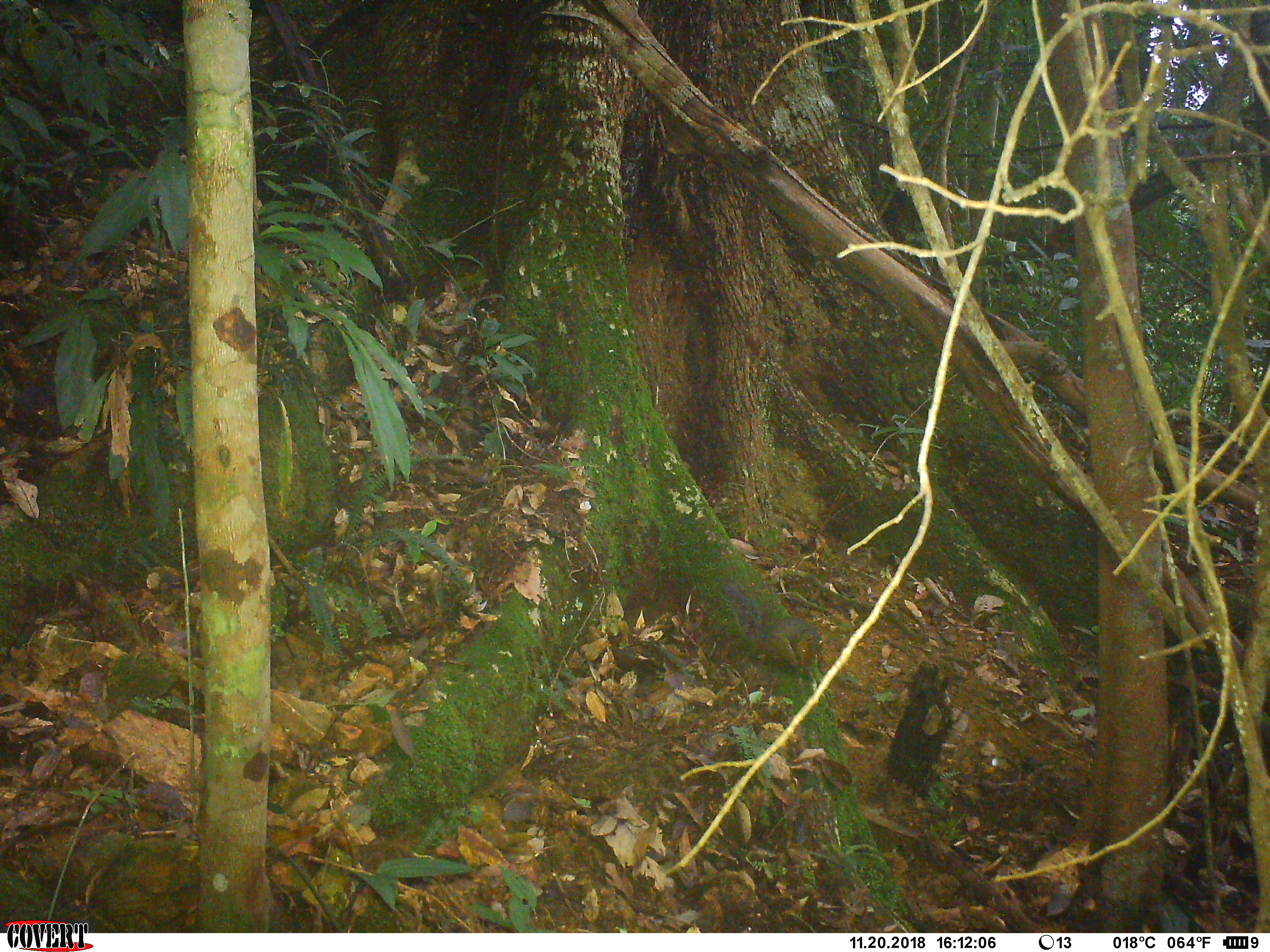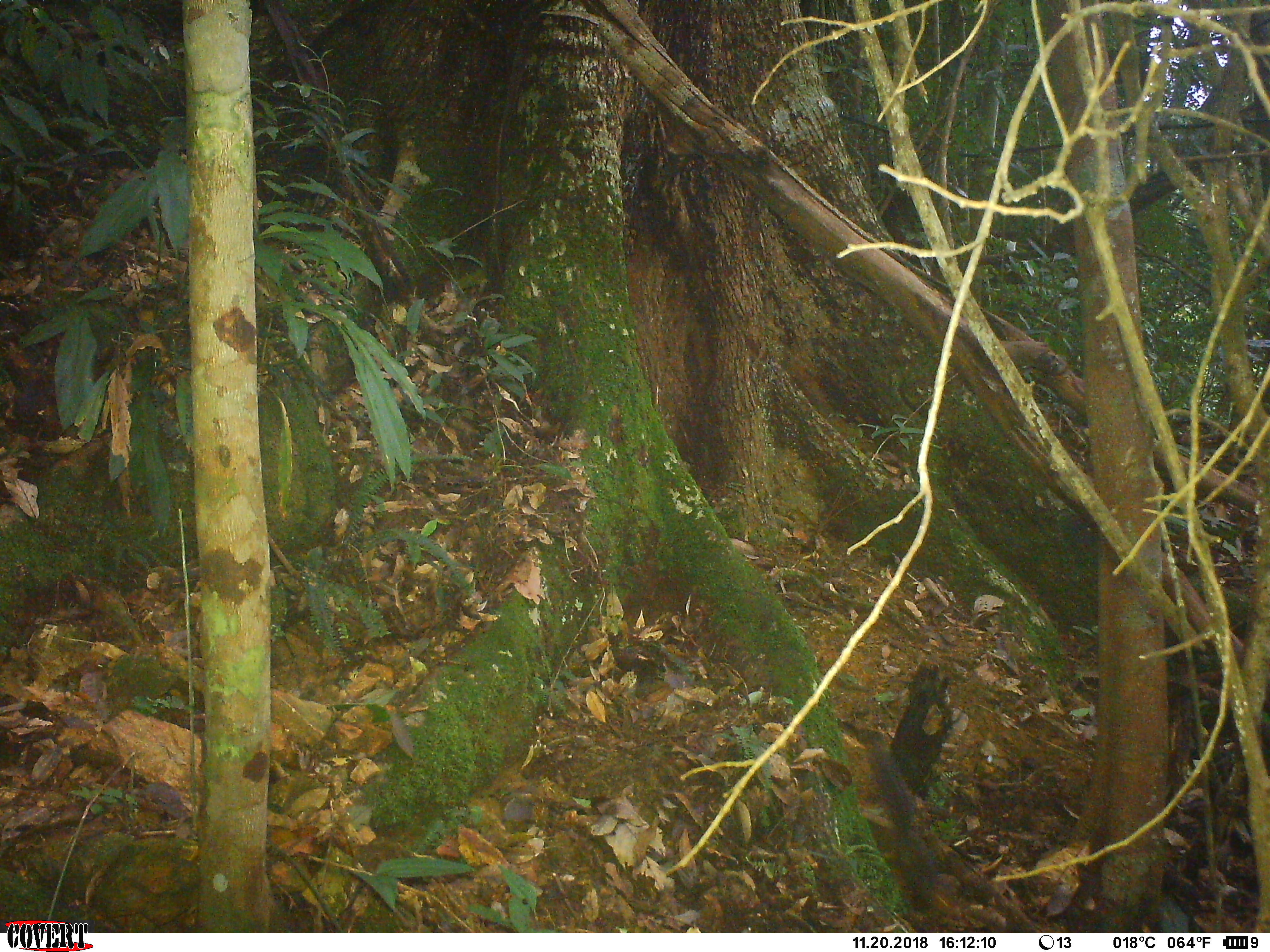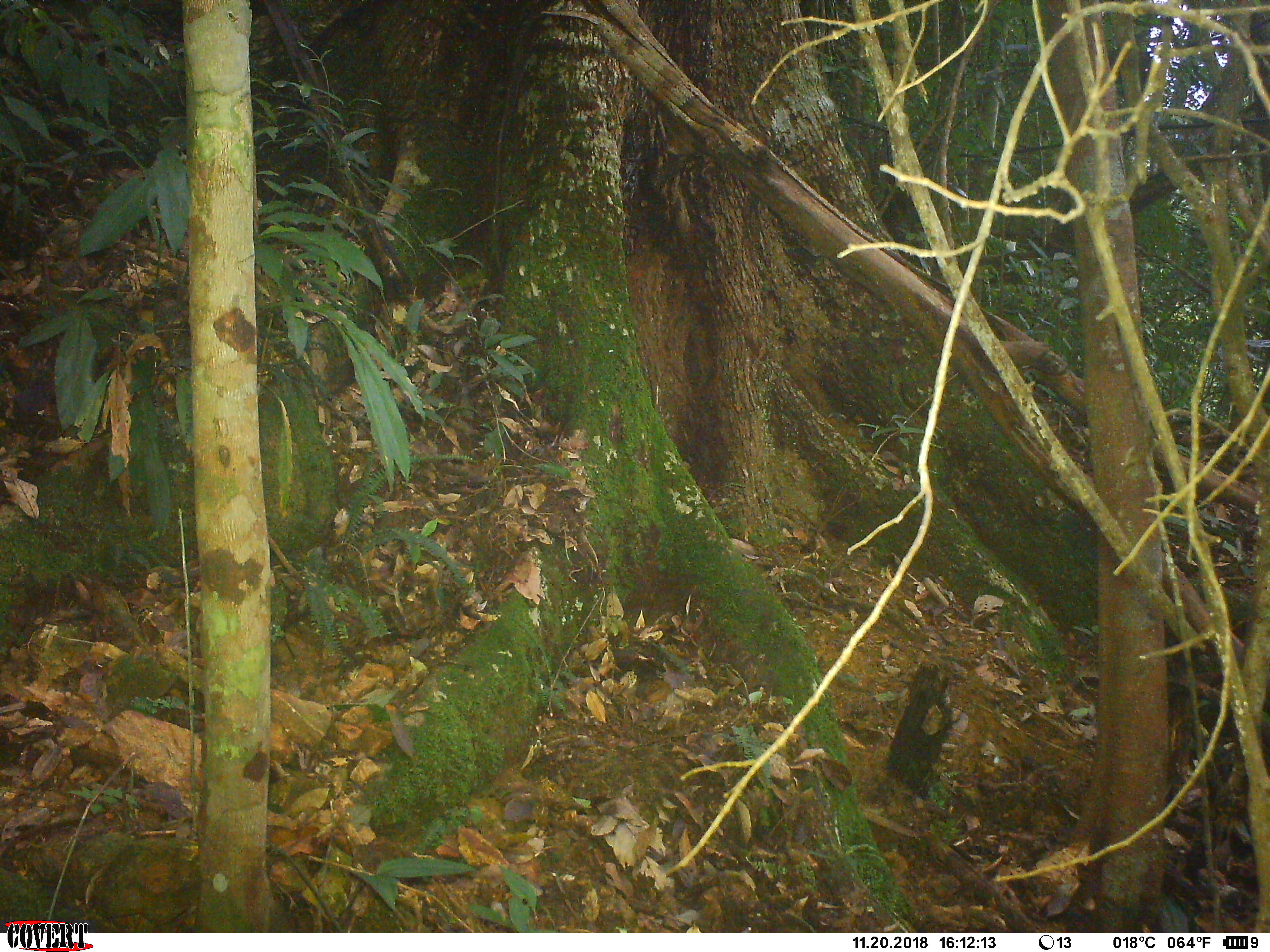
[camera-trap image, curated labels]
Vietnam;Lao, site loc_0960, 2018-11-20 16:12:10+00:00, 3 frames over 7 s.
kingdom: Animalia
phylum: Chordata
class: Mammalia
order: Rodentia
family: Sciuridae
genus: Dremomys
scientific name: Dremomys rufigenis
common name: red-cheeked squirrel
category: red cheeked squirrel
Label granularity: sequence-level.